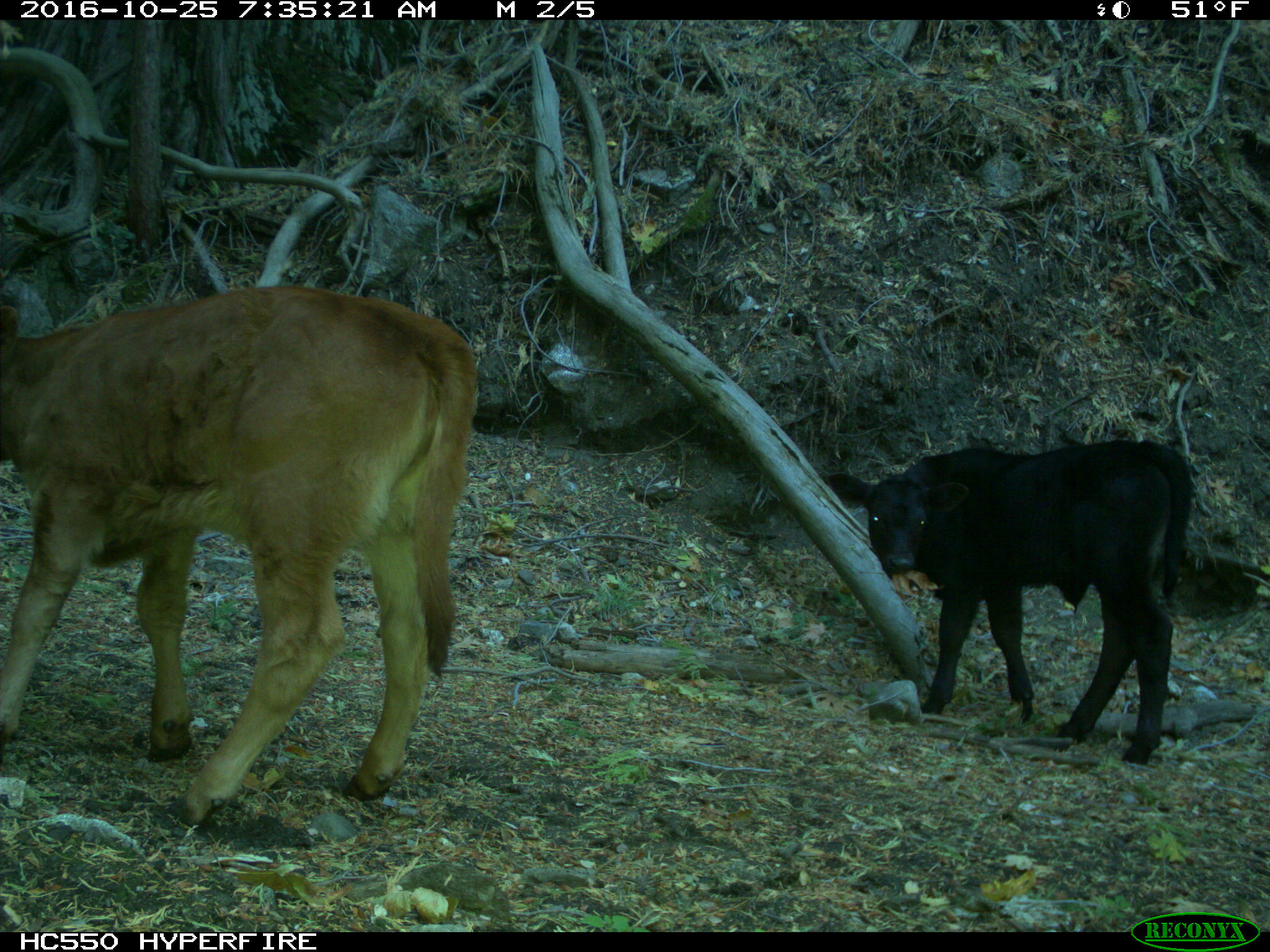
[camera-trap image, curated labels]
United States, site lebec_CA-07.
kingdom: Animalia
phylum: Chordata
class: Mammalia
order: Artiodactyla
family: Bovidae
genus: Bos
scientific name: Bos taurus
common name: domestic cow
Bos taurus (domestic cow).